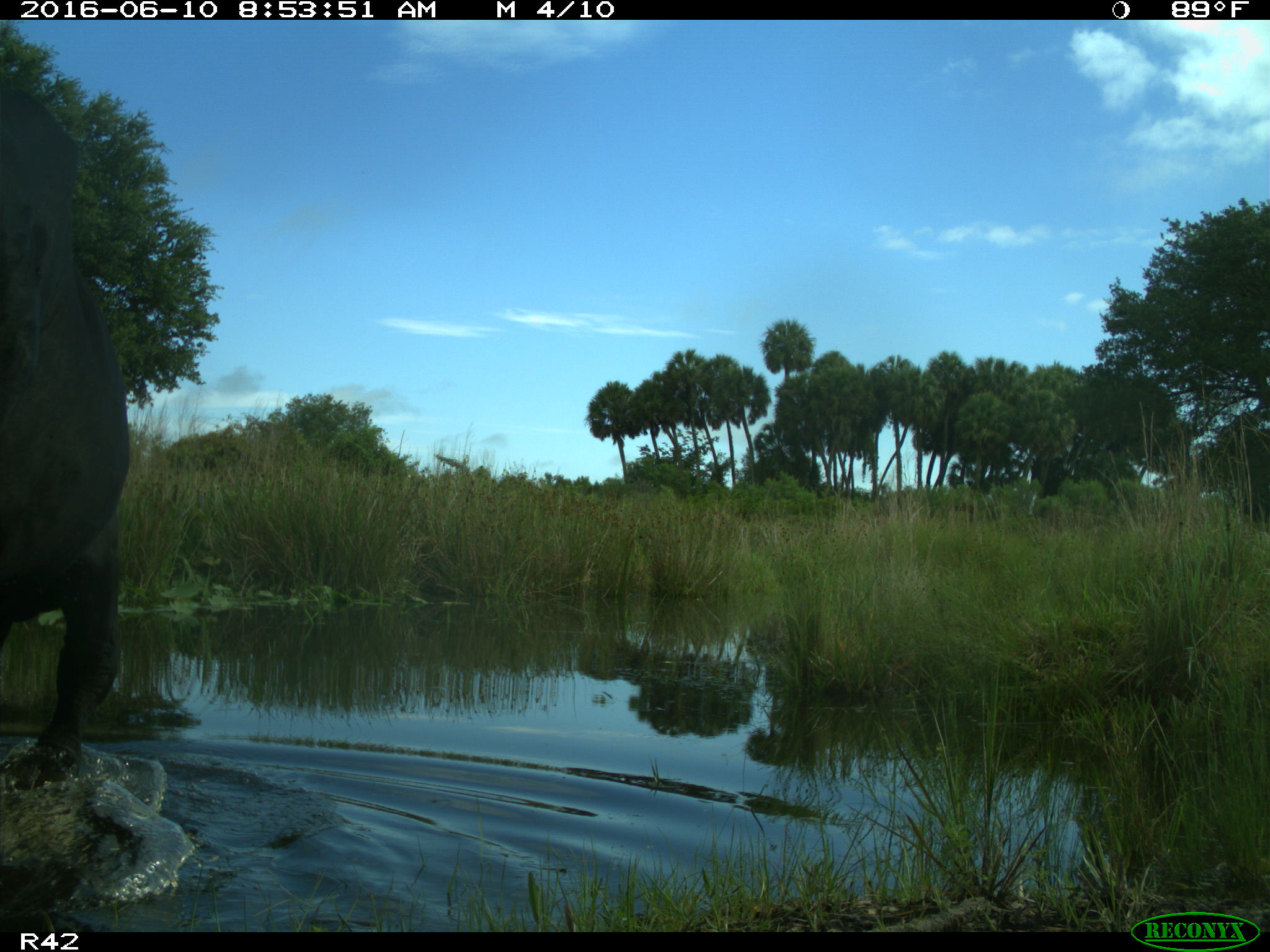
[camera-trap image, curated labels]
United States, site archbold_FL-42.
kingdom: Animalia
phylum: Chordata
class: Mammalia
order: Artiodactyla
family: Bovidae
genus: Bos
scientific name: Bos taurus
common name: domestic cow